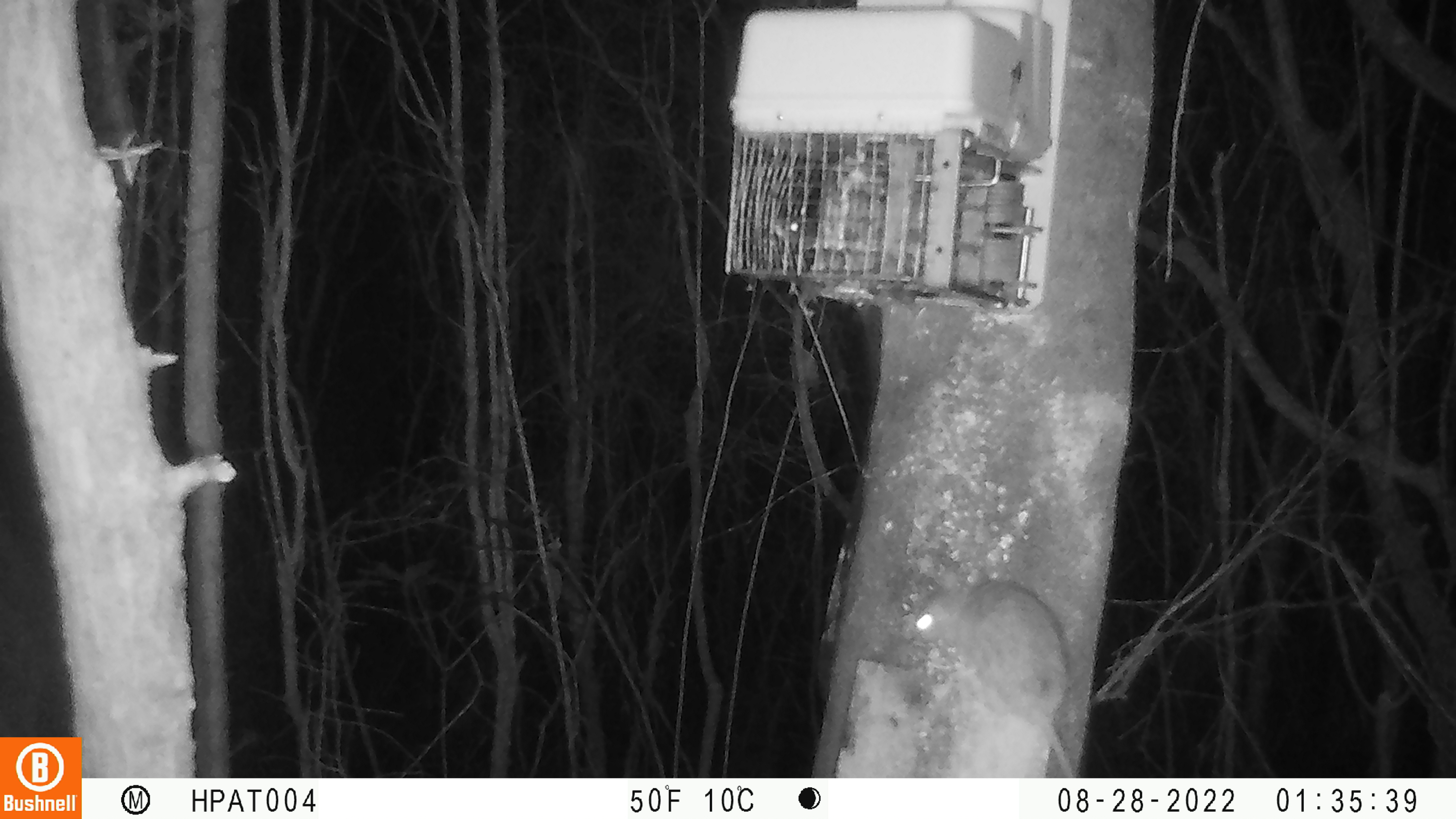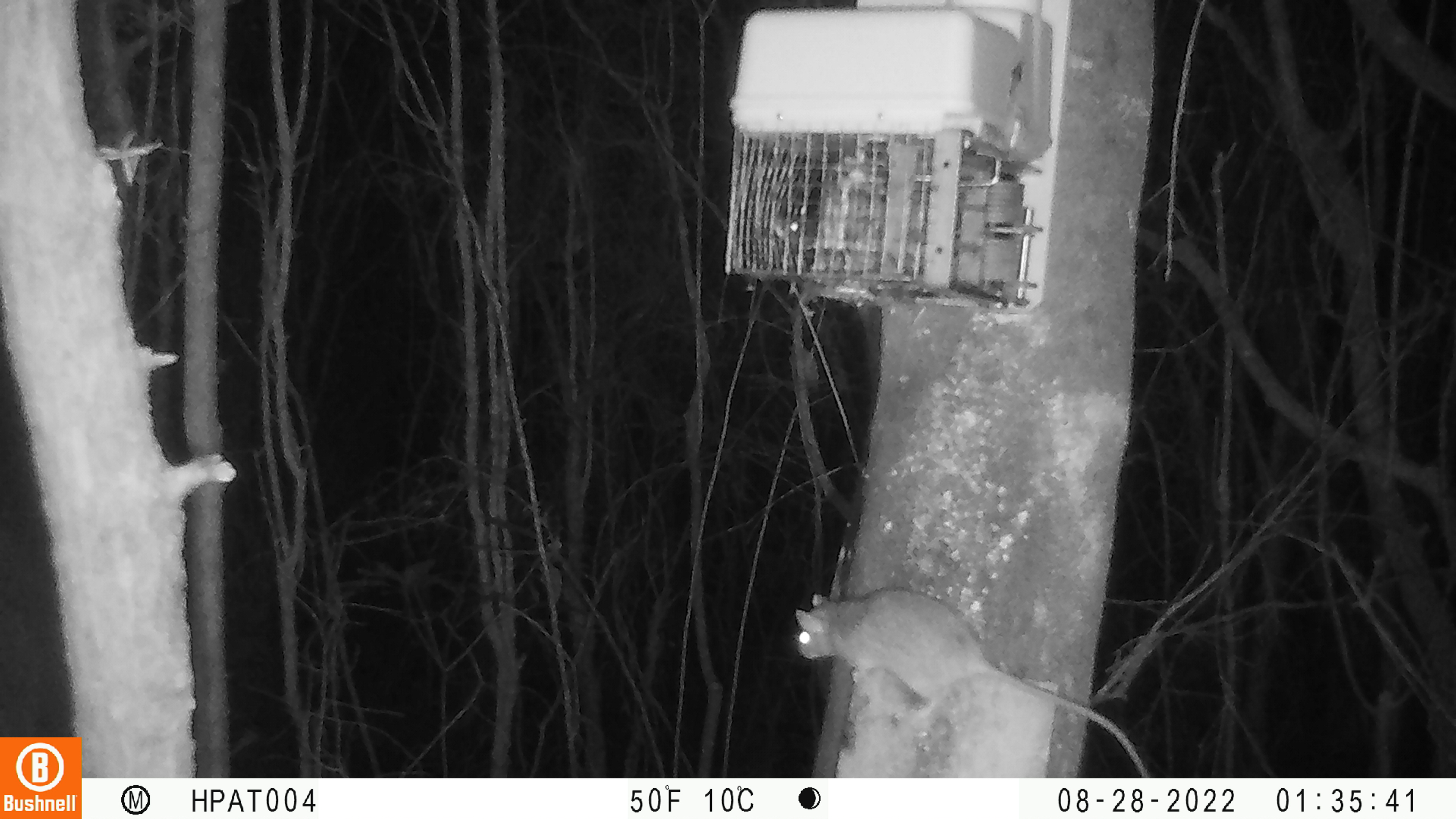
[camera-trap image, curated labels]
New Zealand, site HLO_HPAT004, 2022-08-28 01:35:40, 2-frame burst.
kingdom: Animalia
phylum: Chordata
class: Mammalia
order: Rodentia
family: Muridae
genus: Rattus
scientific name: Rattus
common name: rat